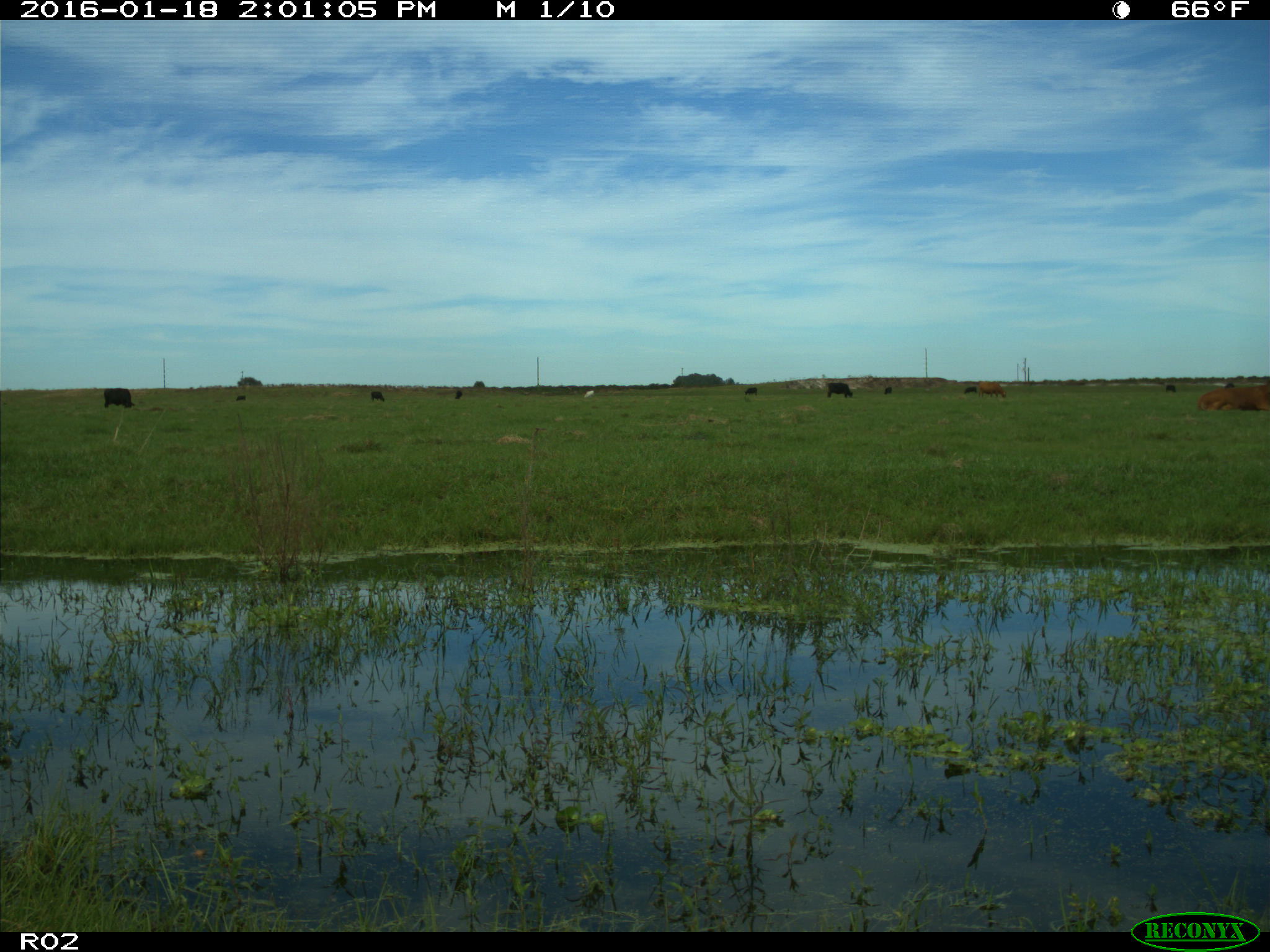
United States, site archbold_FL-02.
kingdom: Animalia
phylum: Chordata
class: Mammalia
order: Artiodactyla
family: Bovidae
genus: Bos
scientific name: Bos taurus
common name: domestic cow